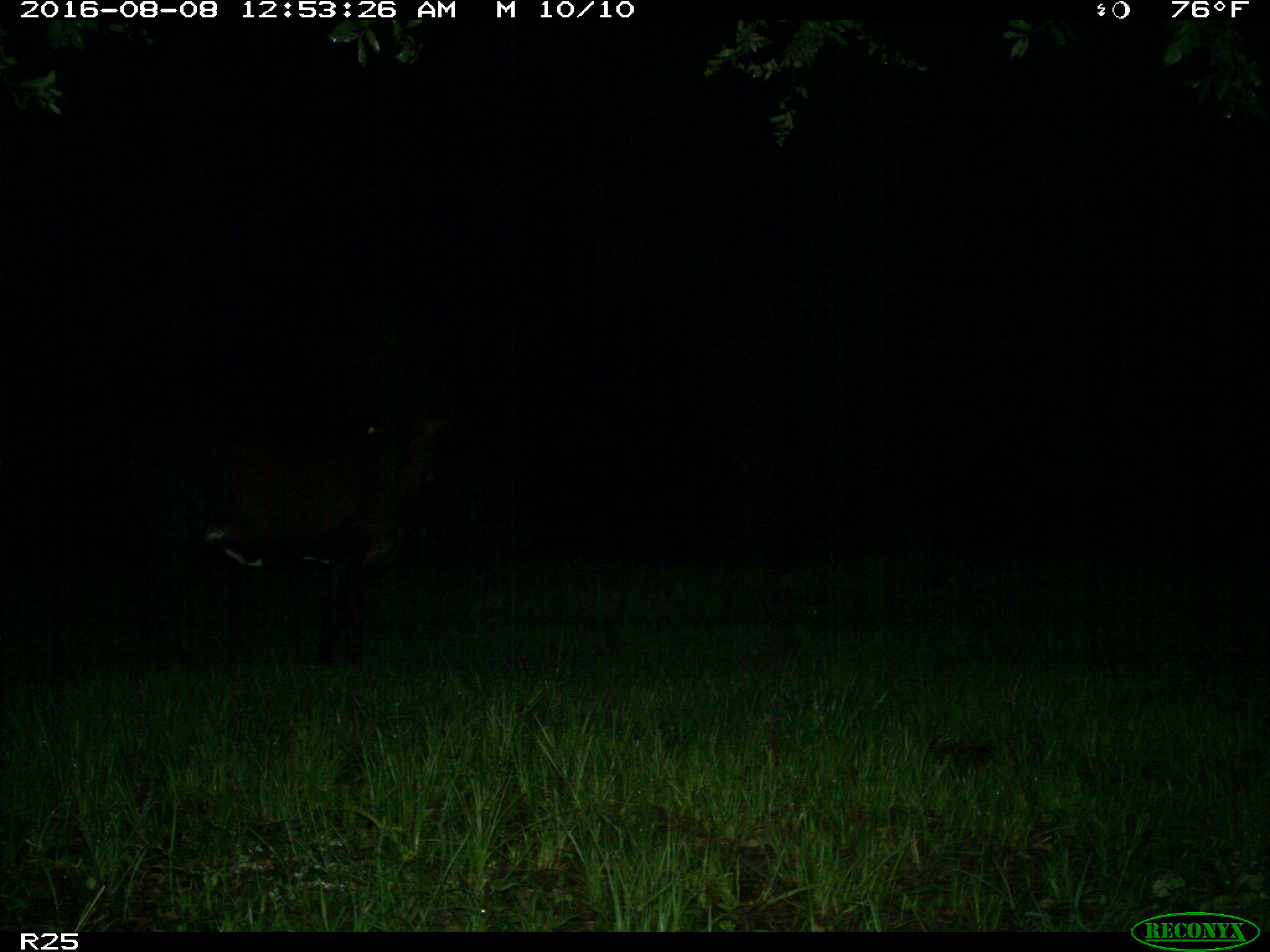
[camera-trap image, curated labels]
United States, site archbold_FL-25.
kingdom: Animalia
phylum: Chordata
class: Mammalia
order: Artiodactyla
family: Bovidae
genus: Bos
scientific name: Bos taurus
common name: domestic cow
Bos taurus (domestic cow).